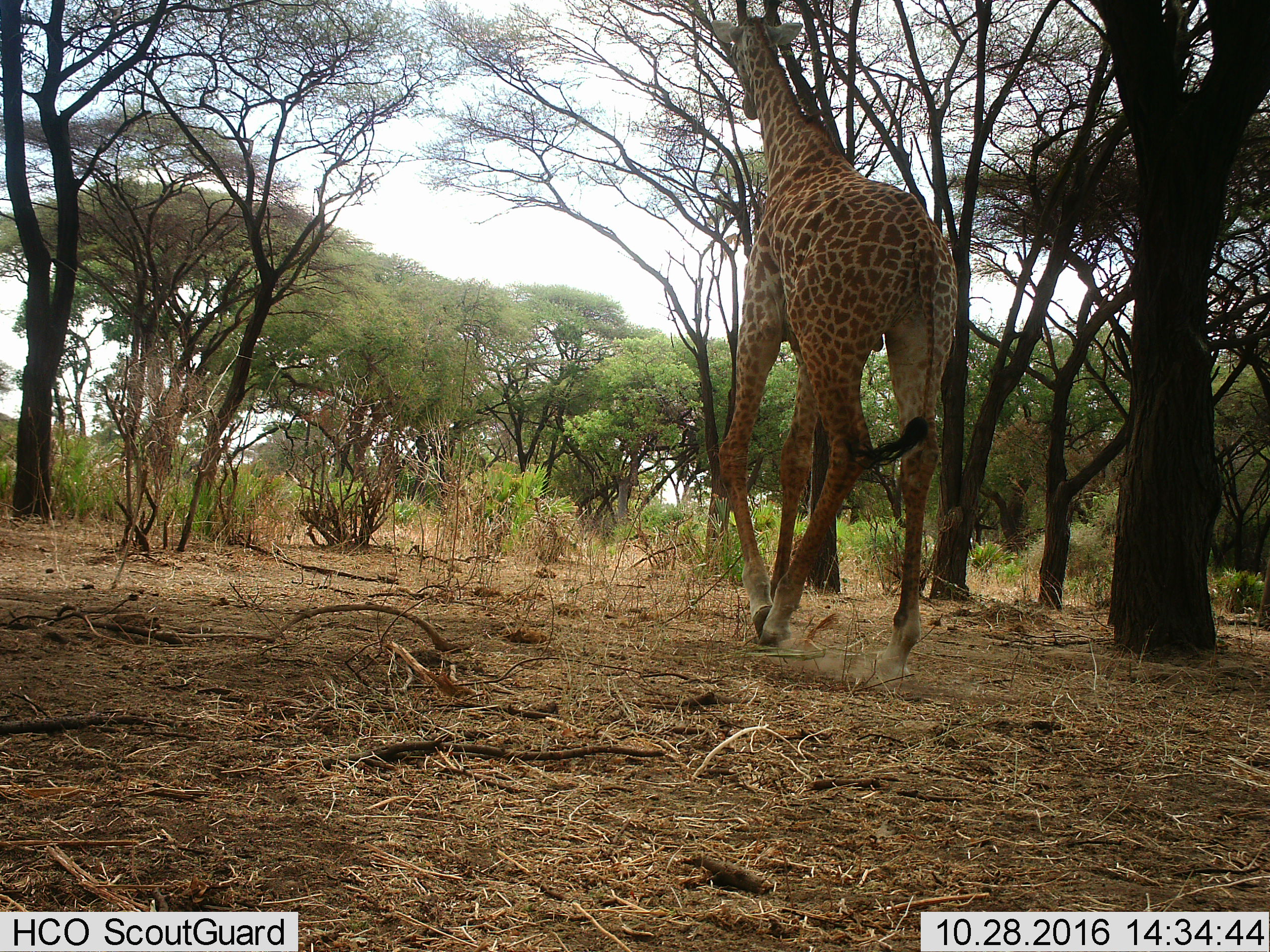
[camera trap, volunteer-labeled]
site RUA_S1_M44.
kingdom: Animalia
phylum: Chordata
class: Mammalia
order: Artiodactyla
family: Giraffidae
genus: Giraffa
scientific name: Giraffa camelopardalis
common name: giraffe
Giraffe (Giraffa camelopardalis), count 1. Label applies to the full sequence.